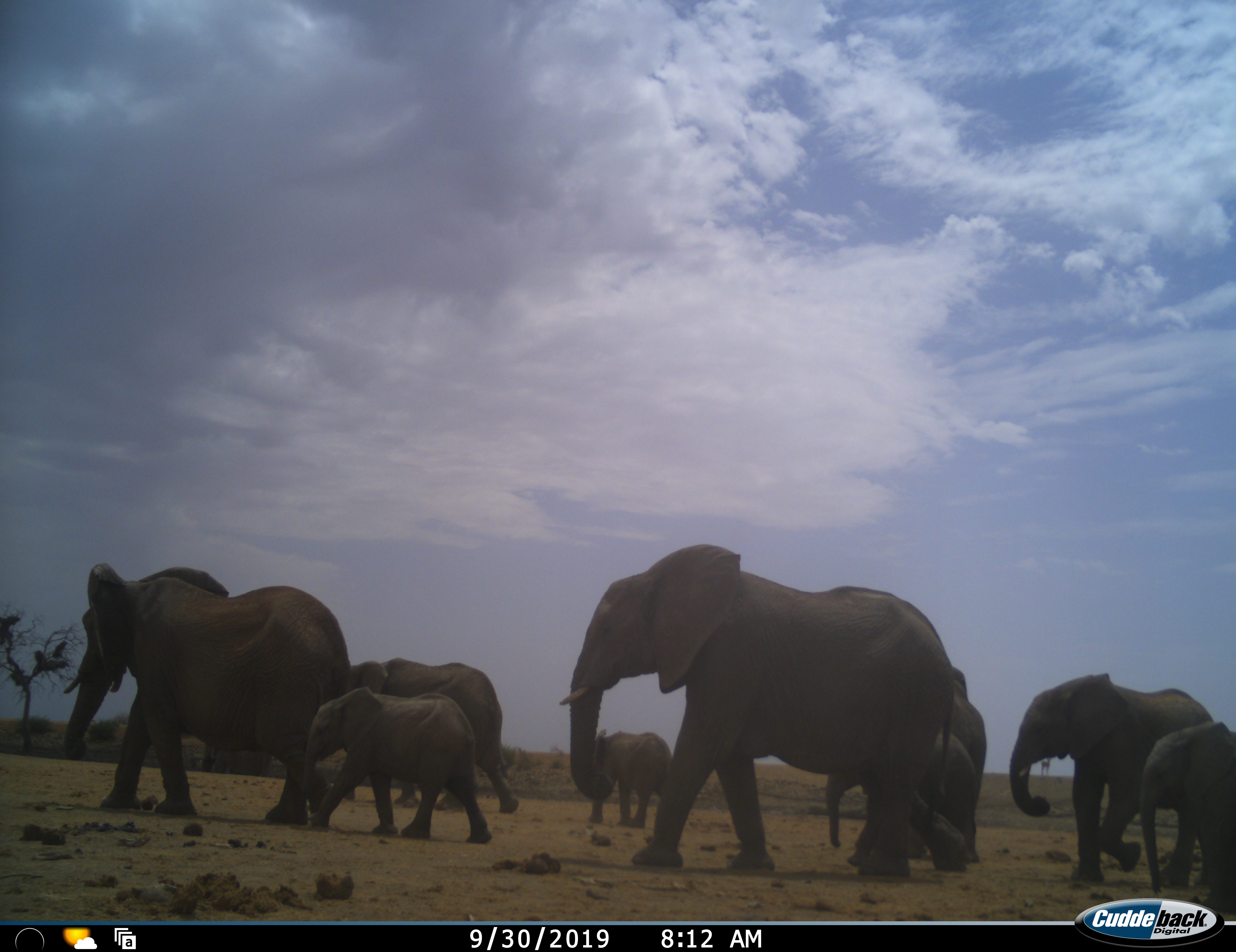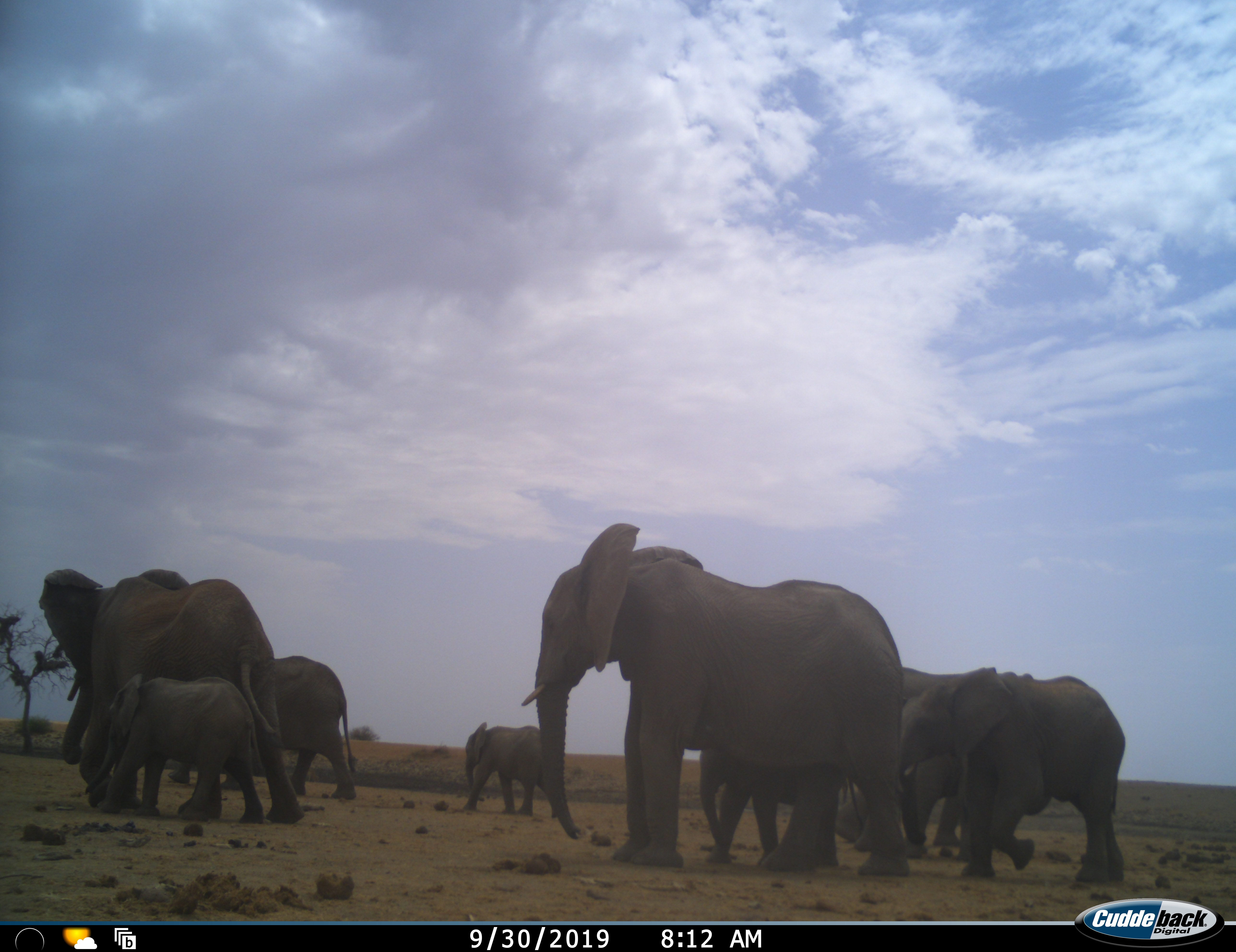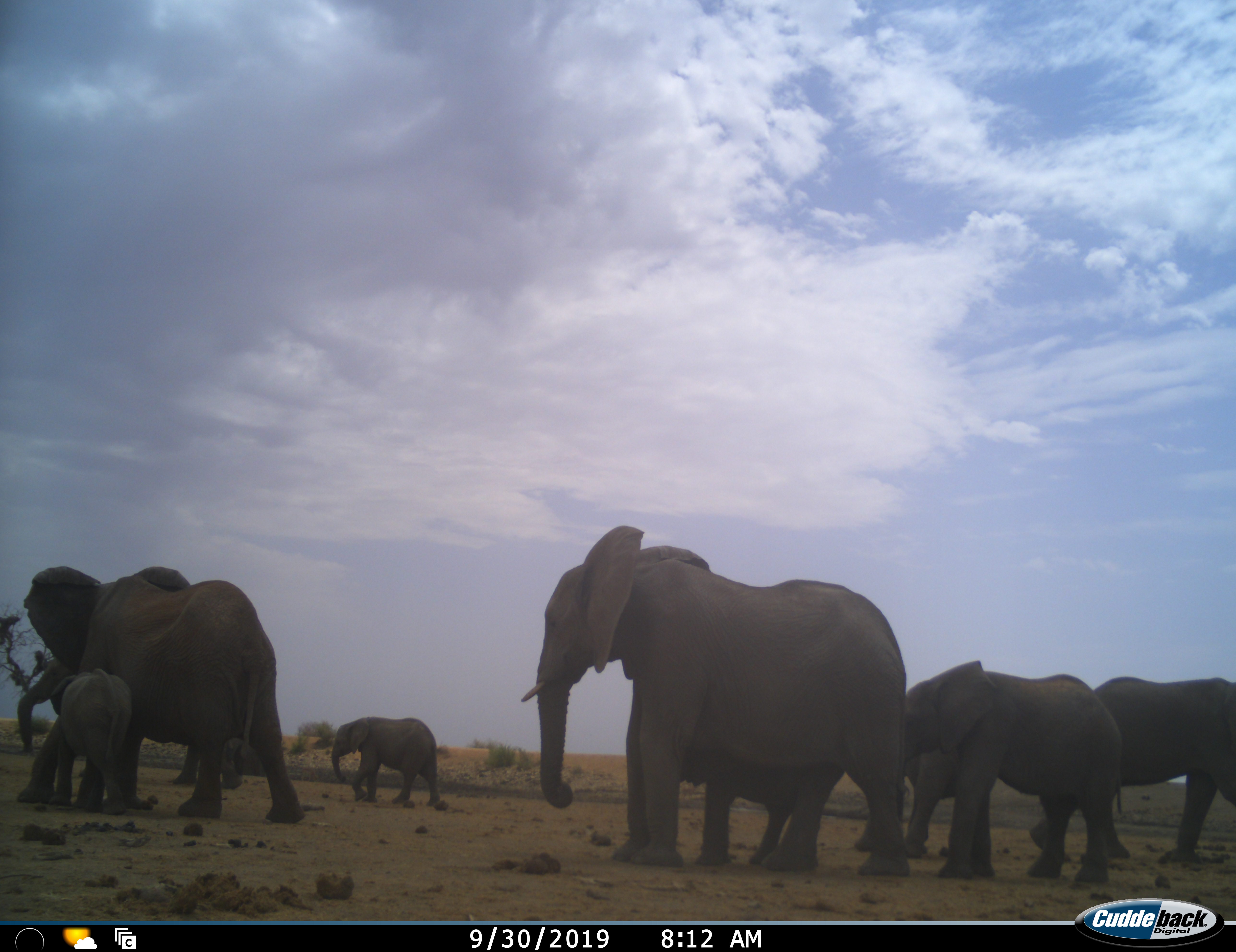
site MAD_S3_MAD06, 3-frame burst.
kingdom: Animalia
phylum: Chordata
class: Mammalia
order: Proboscidea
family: Elephantidae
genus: Loxodonta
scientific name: Loxodonta africana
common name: african bush elephant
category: elephant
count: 10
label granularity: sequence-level